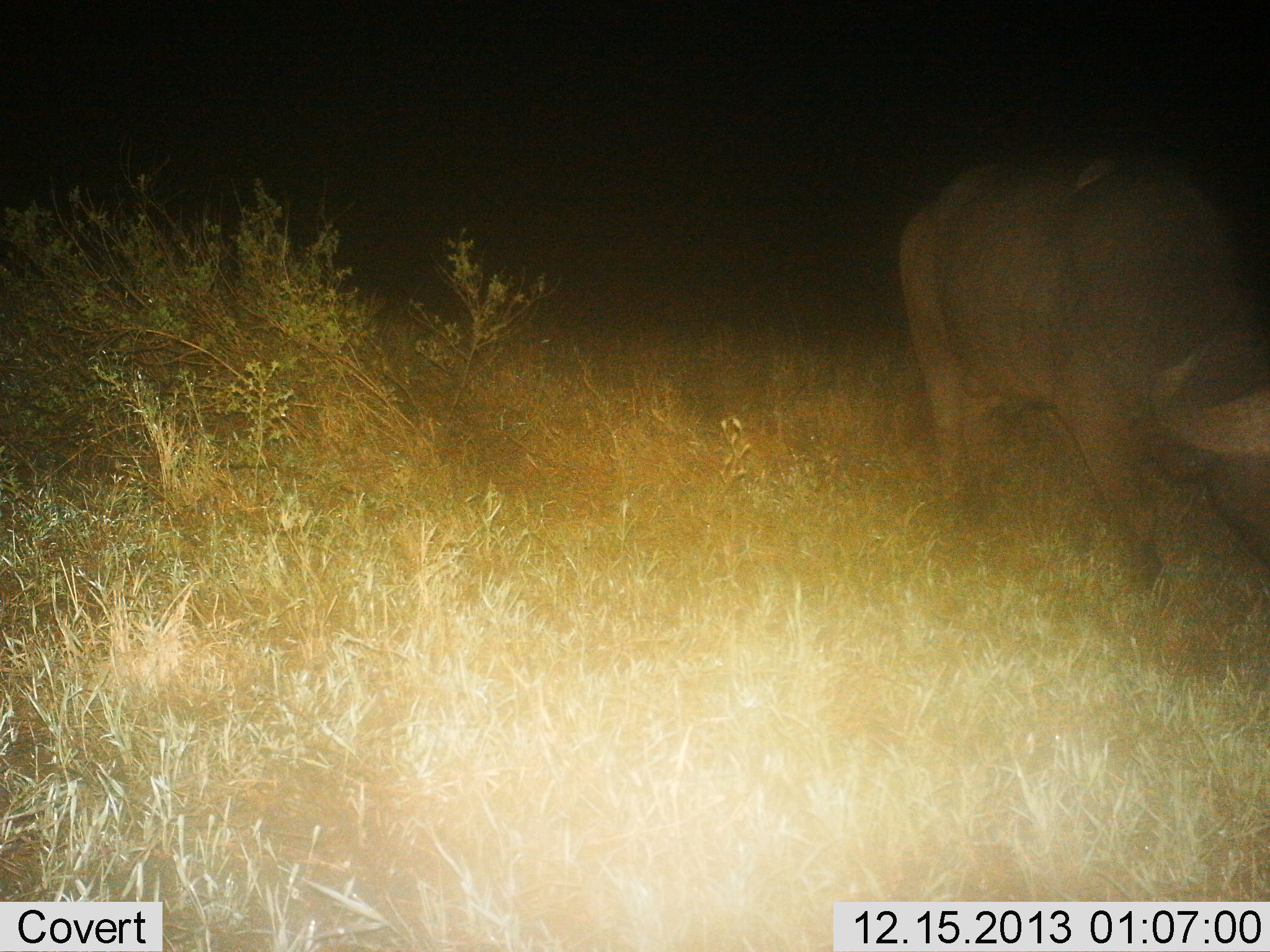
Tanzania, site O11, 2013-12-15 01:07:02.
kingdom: Animalia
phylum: Chordata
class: Mammalia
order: Artiodactyla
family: Bovidae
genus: Syncerus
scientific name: Syncerus caffer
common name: cape buffalo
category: buffalo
Buffalo (cape buffalo) (Syncerus caffer), count 1. Behavior (volunteer vote fractions): standing 40%, resting 0%, moving 20%, interacting 0%. Young present (vote fraction): 0%. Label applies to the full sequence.